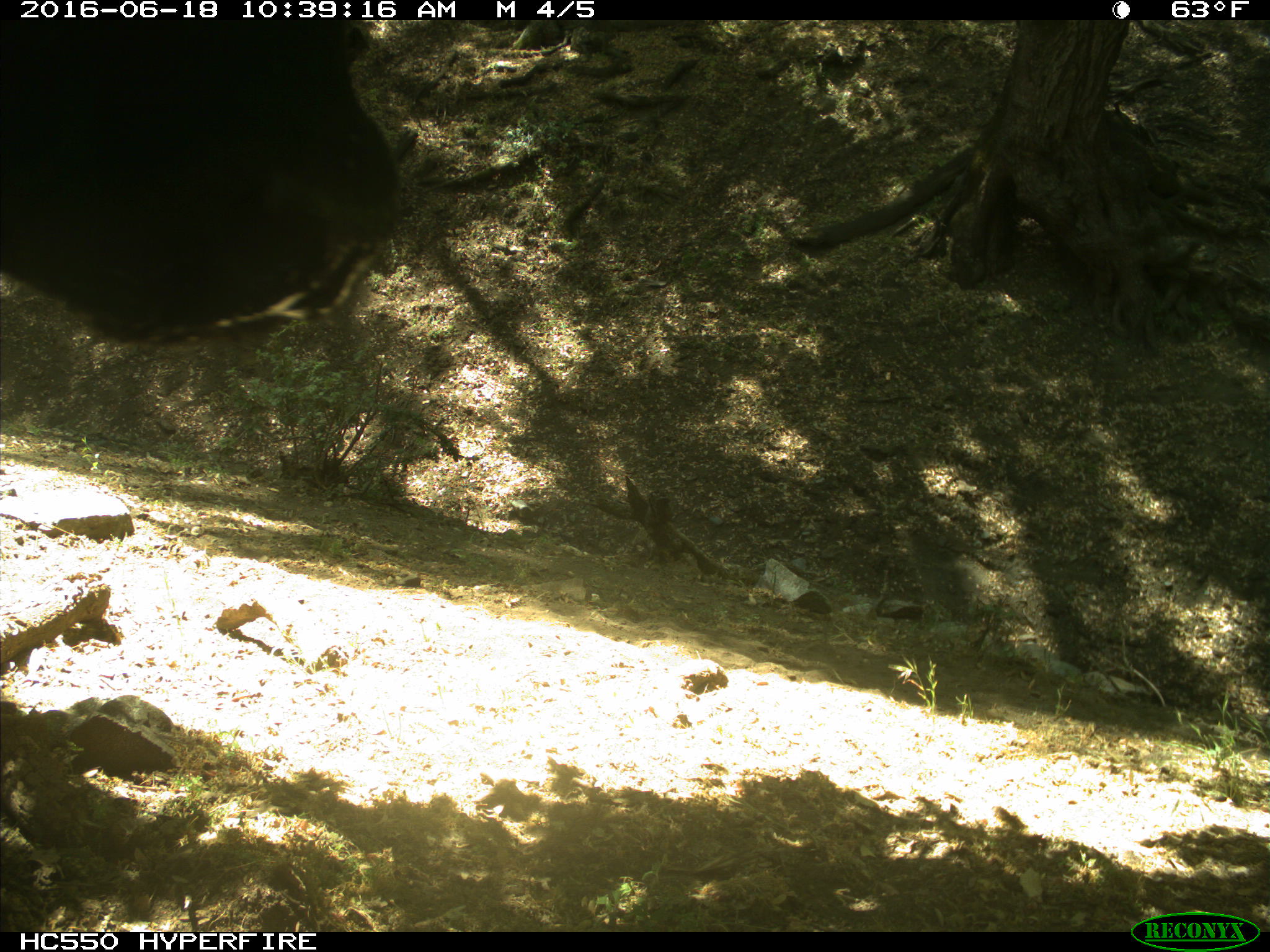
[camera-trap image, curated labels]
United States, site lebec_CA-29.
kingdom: Animalia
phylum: Chordata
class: Mammalia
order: Artiodactyla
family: Bovidae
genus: Bos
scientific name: Bos taurus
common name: domestic cow